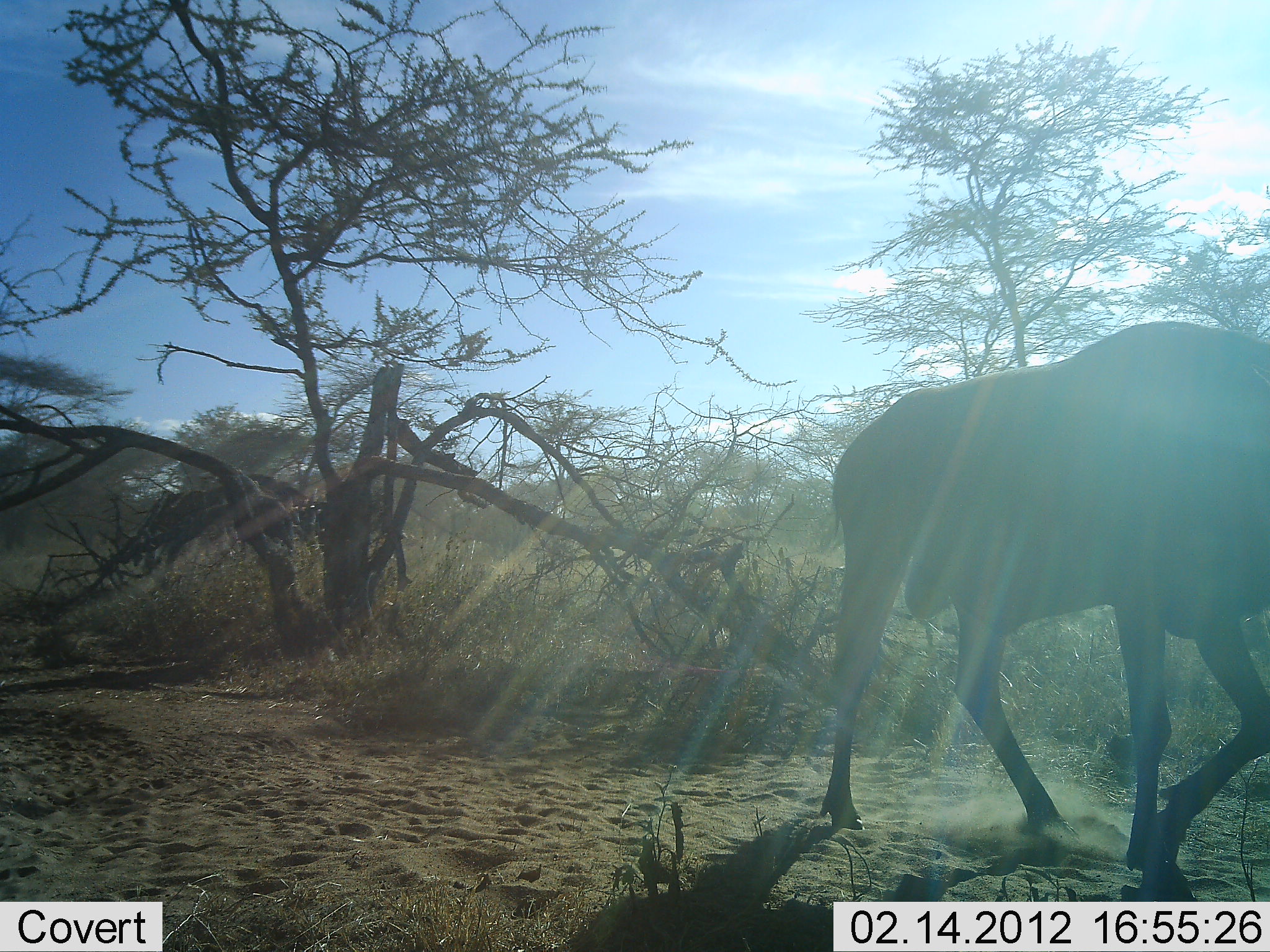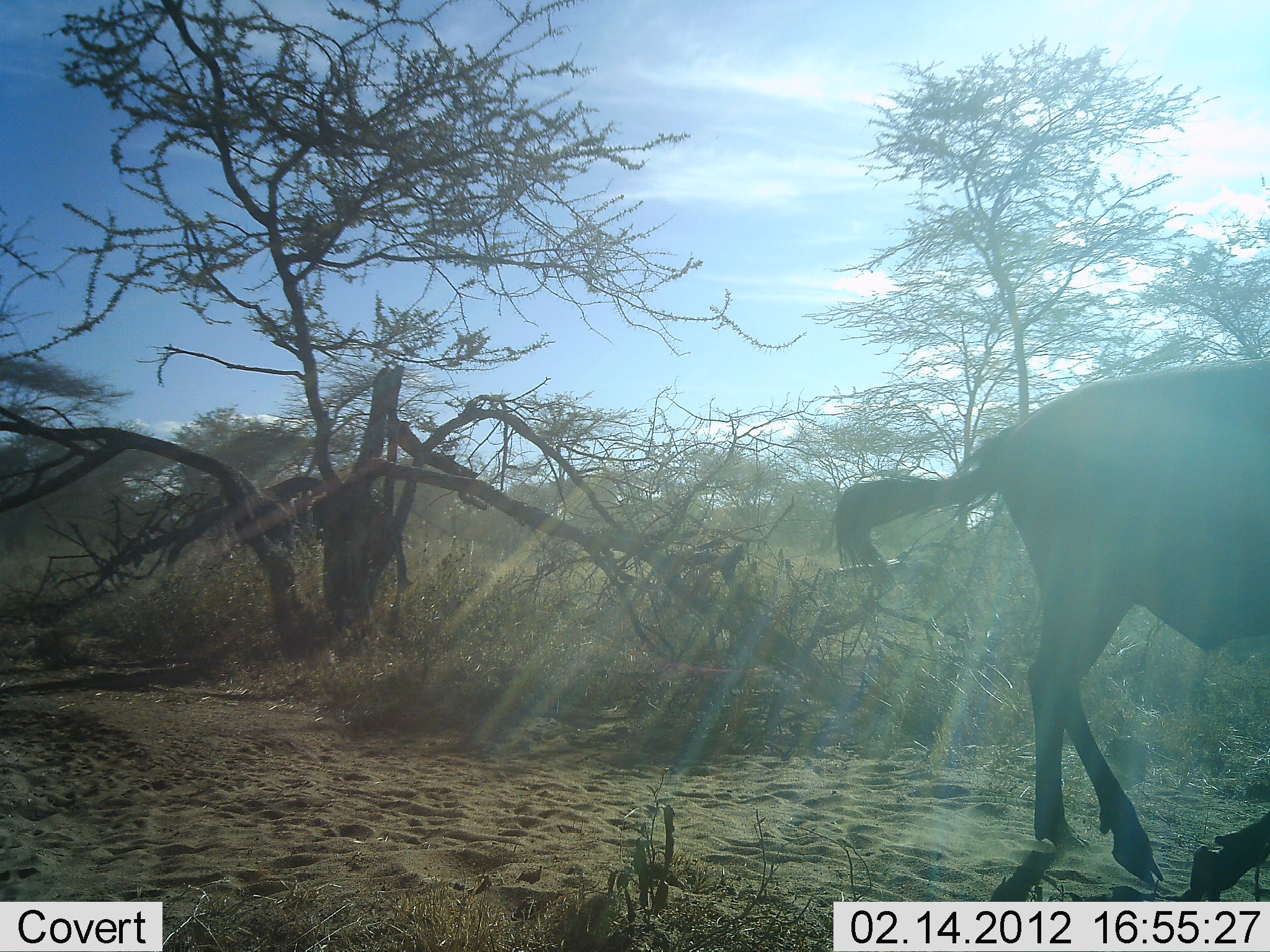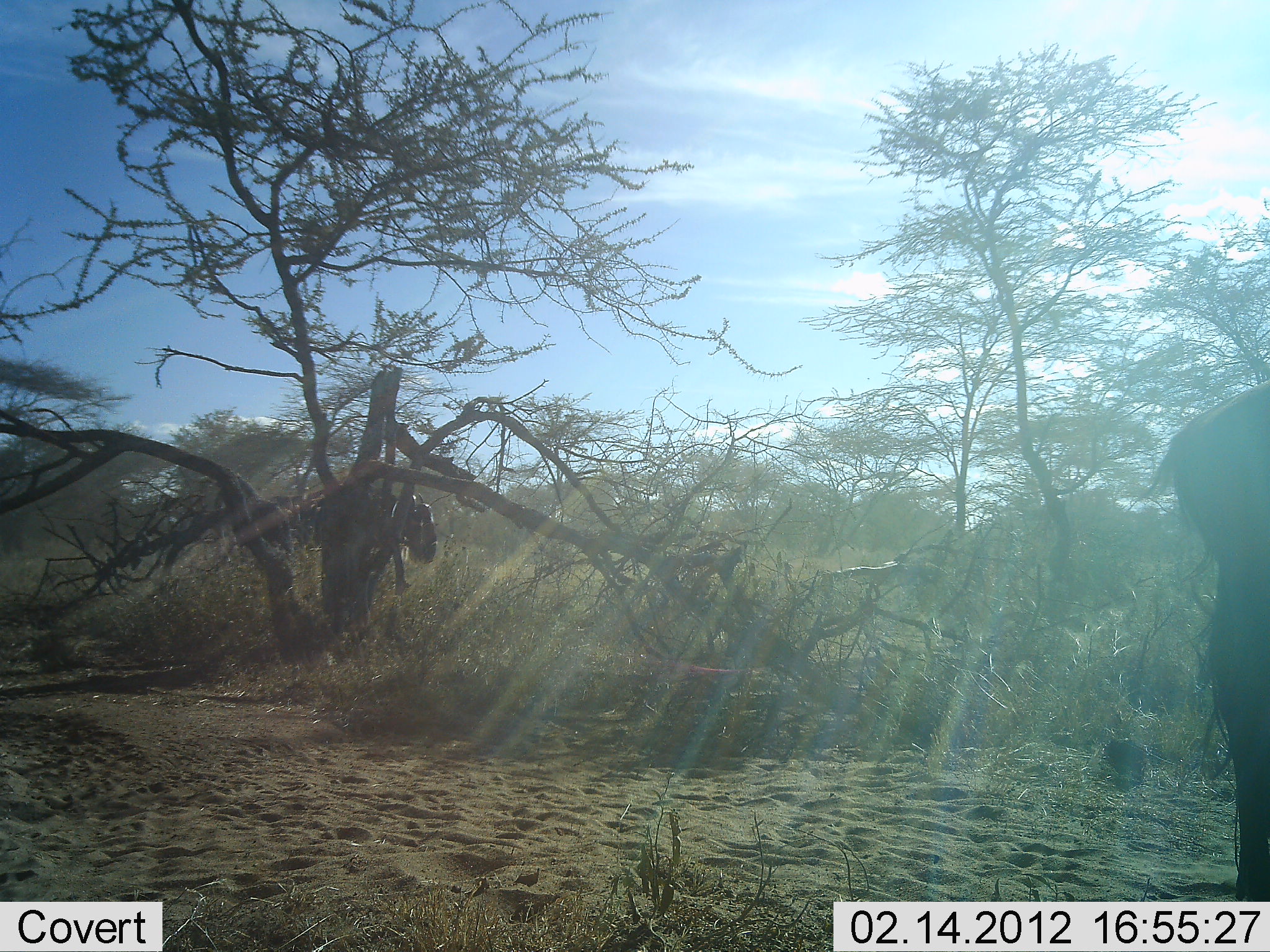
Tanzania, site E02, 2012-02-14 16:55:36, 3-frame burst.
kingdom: Animalia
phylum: Chordata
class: Mammalia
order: Artiodactyla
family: Bovidae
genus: Connochaetes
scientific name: Connochaetes taurinus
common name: blue wildebeest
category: wildebeest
Wildebeest (blue wildebeest) (Connochaetes taurinus), count 2. Behavior (volunteer vote fractions): standing 0%, resting 0%, moving 100%, interacting 0%. Young present (vote fraction): 0%. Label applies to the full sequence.